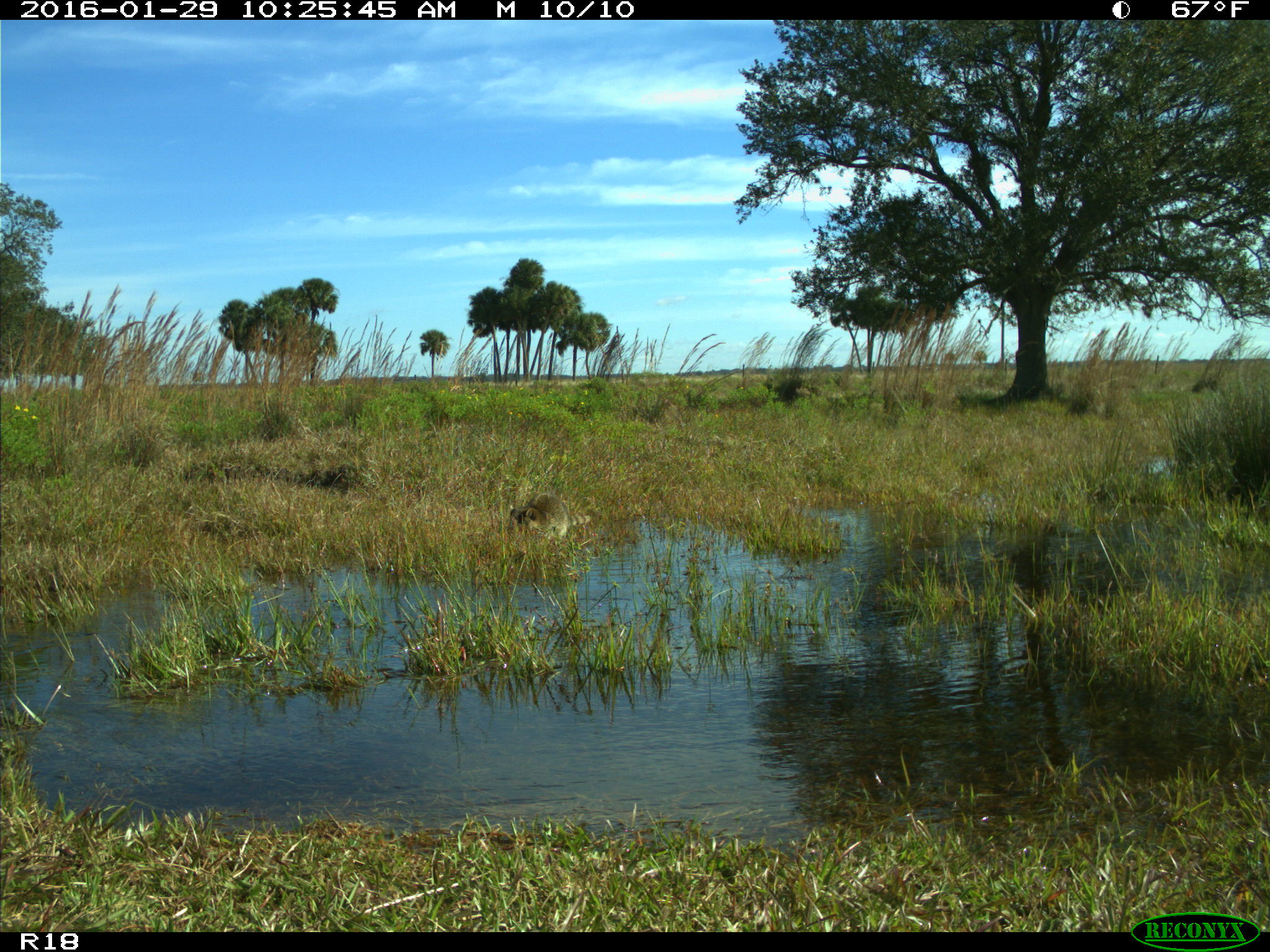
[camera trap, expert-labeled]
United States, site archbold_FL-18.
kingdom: Animalia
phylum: Chordata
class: Mammalia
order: Carnivora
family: Procyonidae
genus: Procyon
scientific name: Procyon lotor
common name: common raccoon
Procyon lotor (common raccoon).